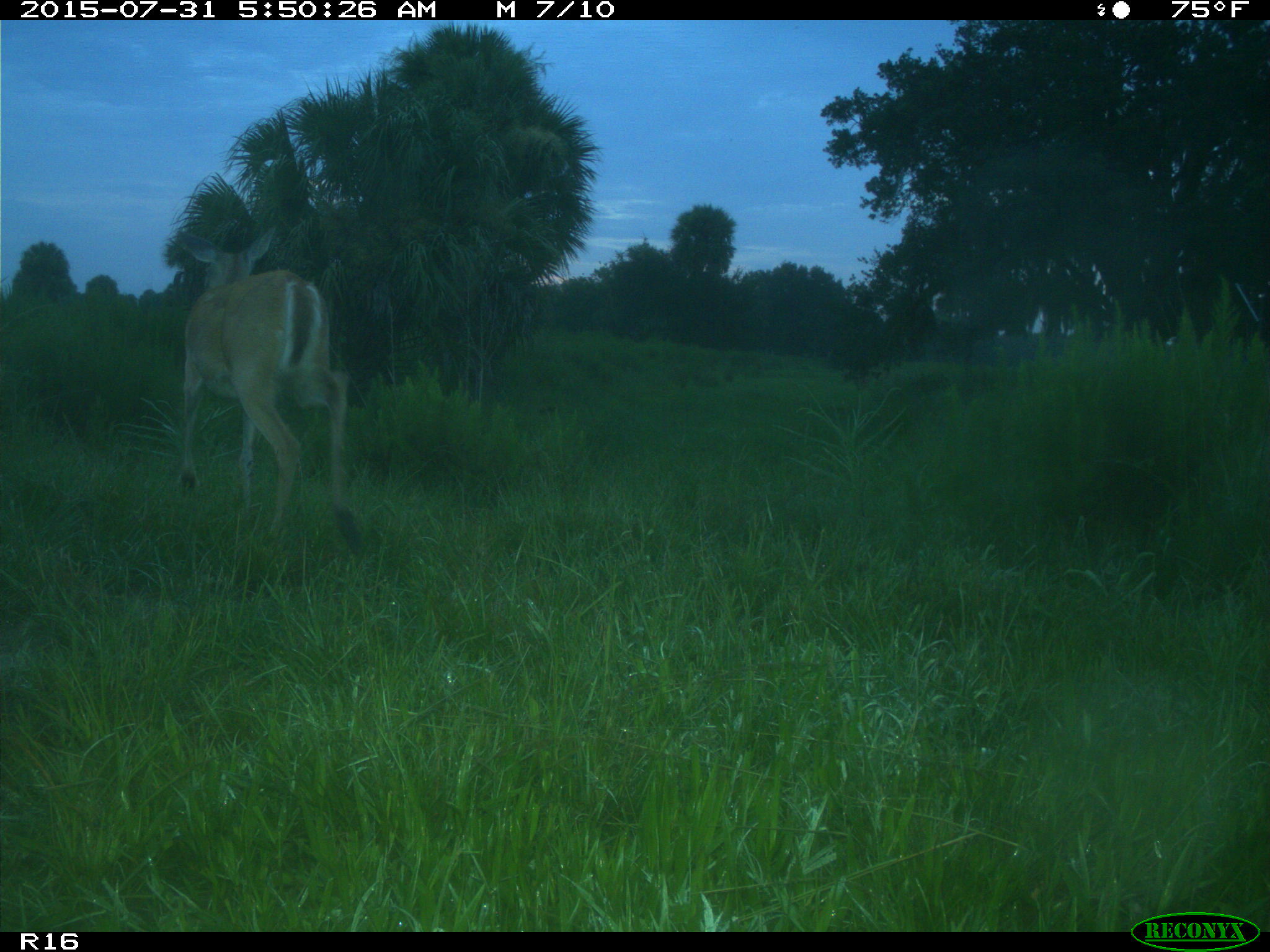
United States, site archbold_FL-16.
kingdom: Animalia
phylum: Chordata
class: Mammalia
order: Artiodactyla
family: Cervidae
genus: Odocoileus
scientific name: Odocoileus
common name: deer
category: unidentified deer